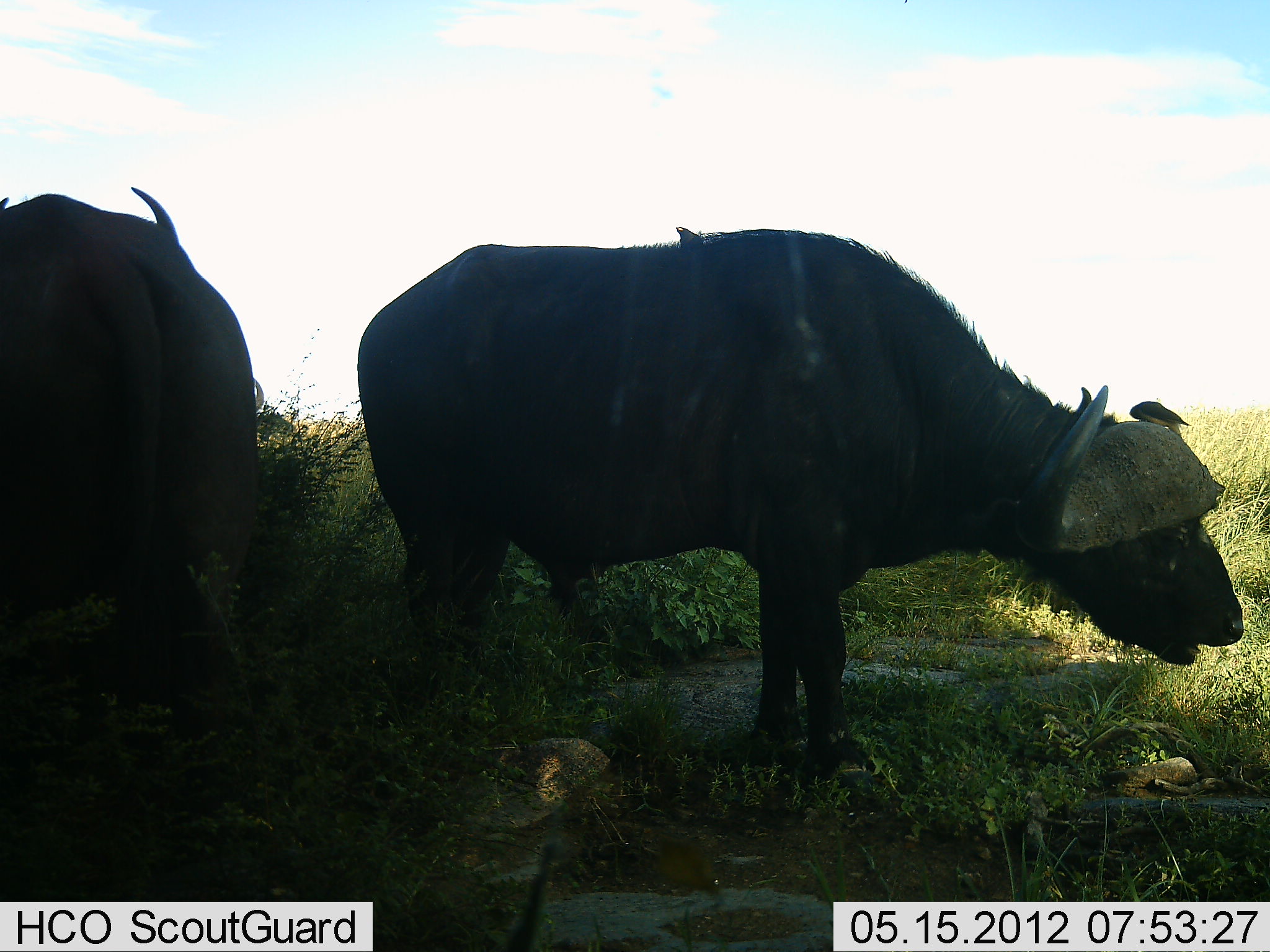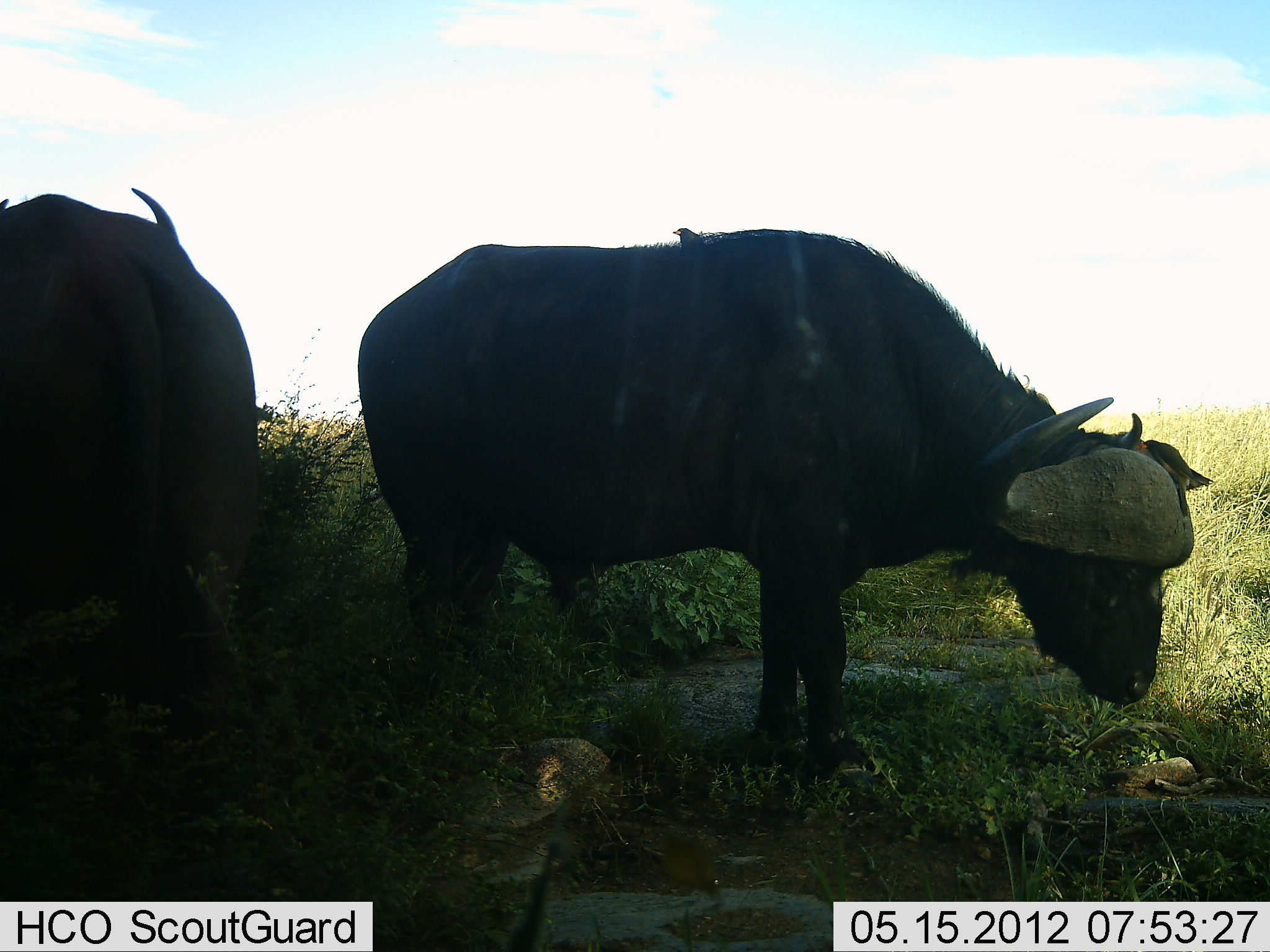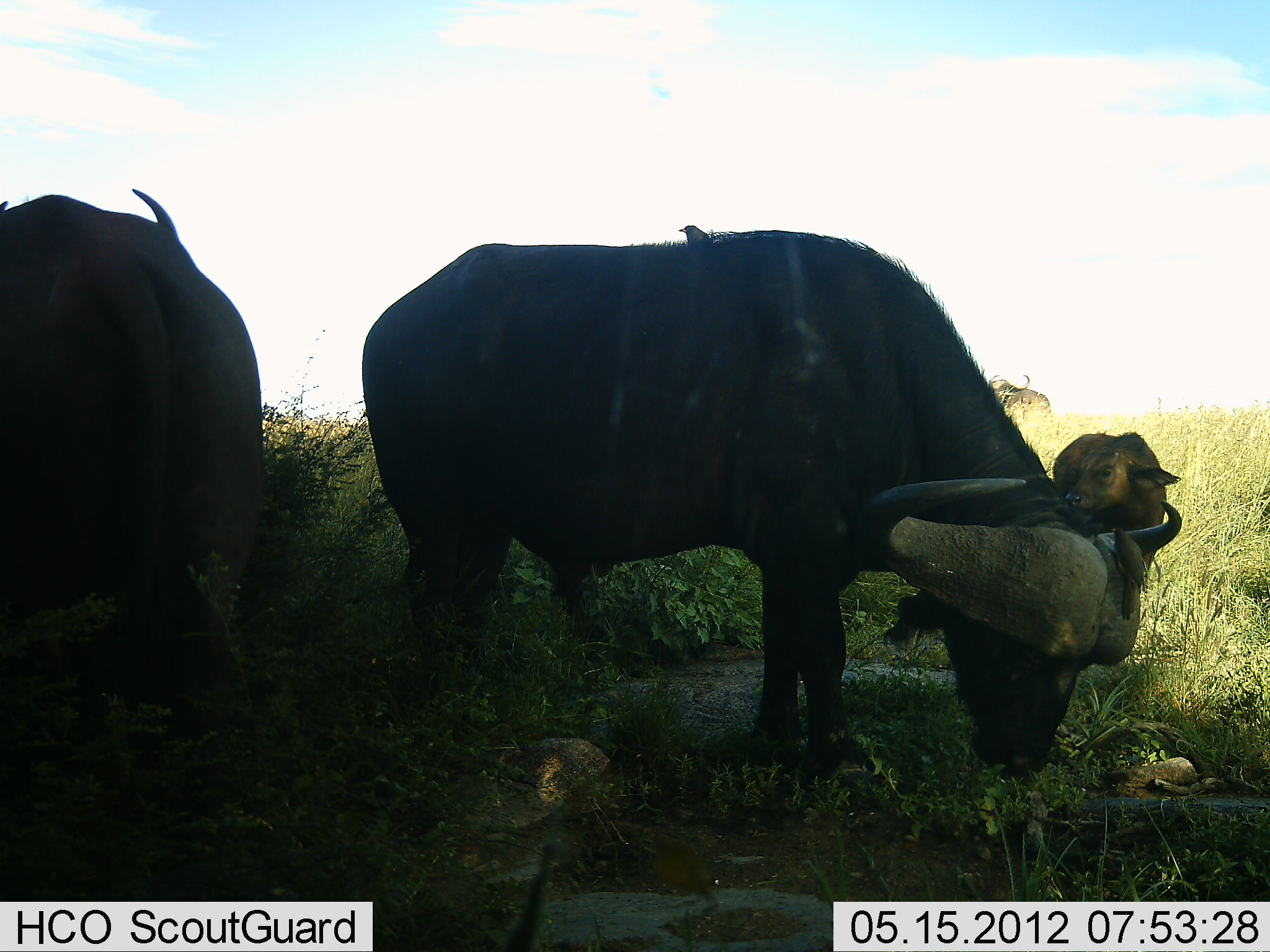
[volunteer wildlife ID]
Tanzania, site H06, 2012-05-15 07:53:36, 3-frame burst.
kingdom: Animalia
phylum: Chordata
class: Mammalia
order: Artiodactyla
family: Bovidae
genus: Syncerus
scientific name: Syncerus caffer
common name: cape buffalo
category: buffalo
Buffalo (cape buffalo) (Syncerus caffer), count 2. Behavior (volunteer vote fractions): standing 44%, resting 6%, moving 6%, interacting 6%. Young present (vote fraction): 28%. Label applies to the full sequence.